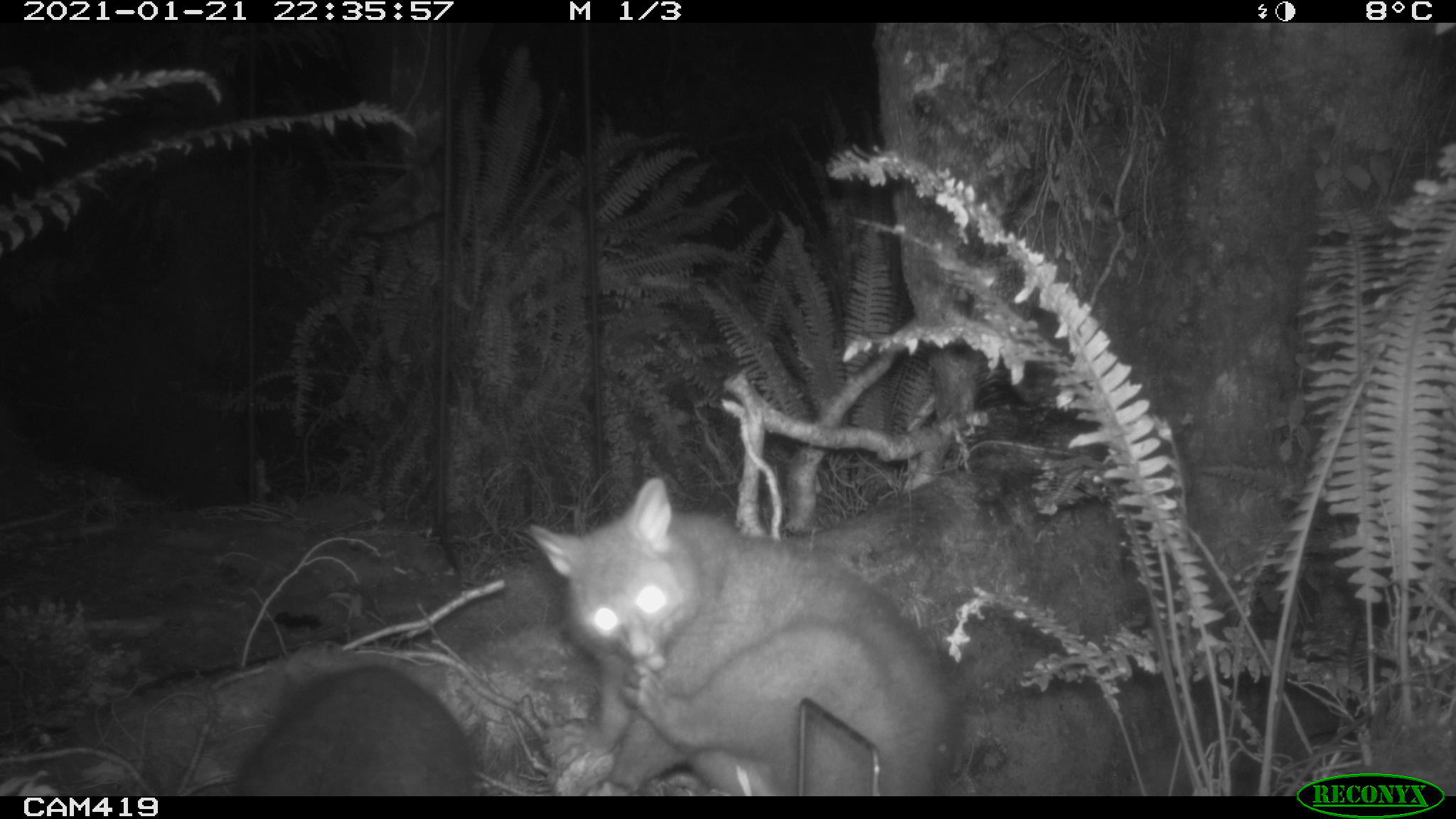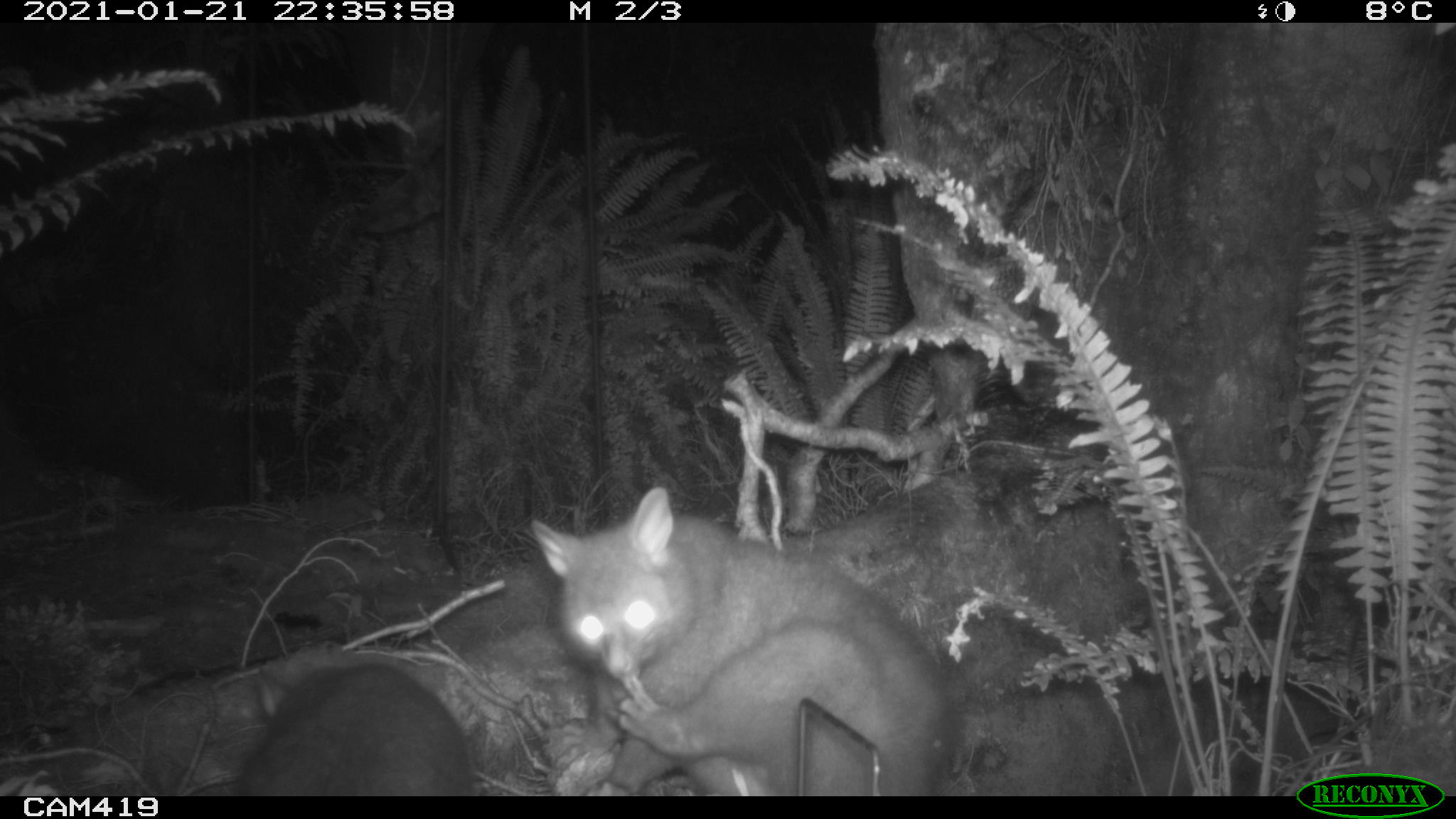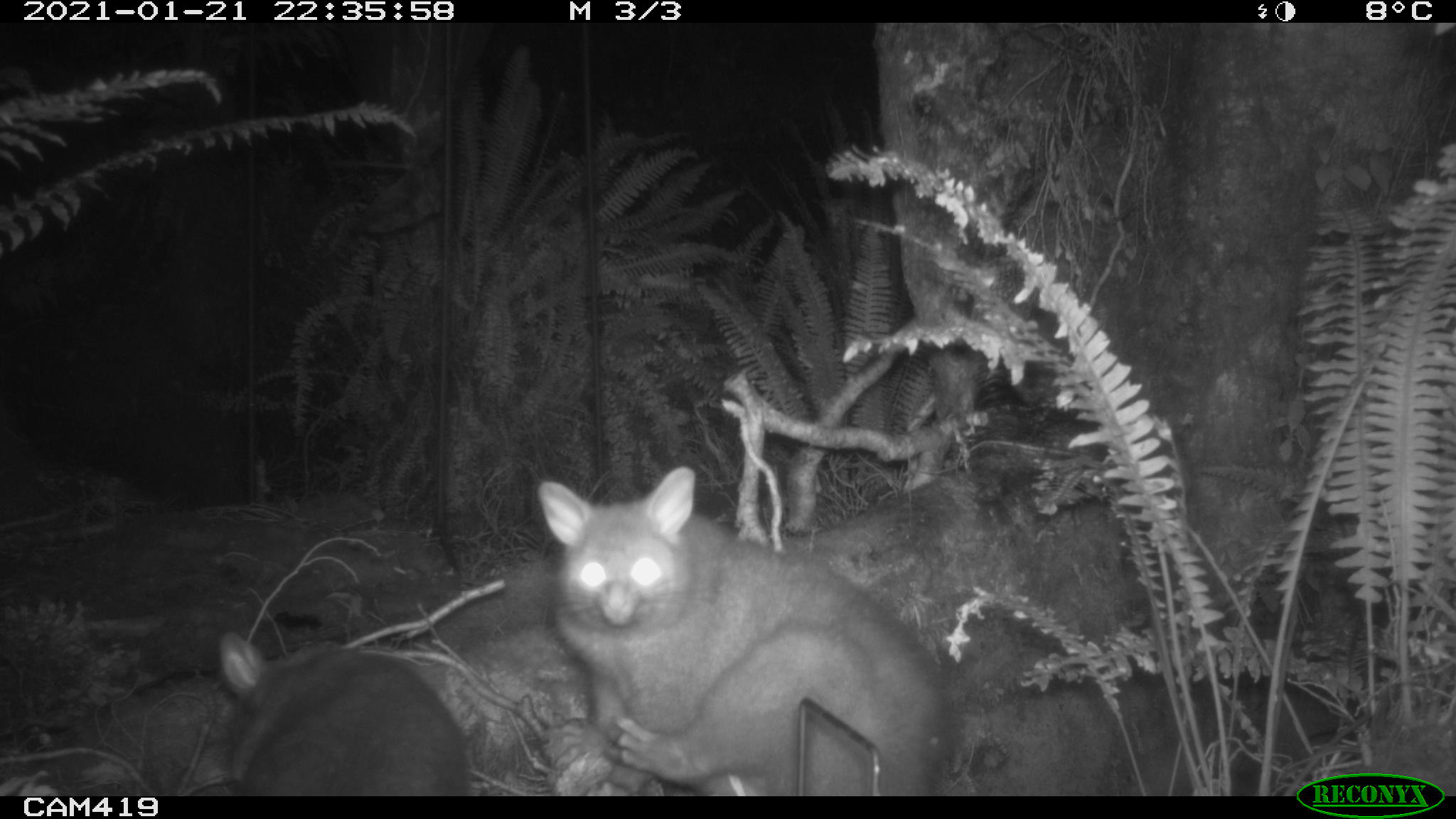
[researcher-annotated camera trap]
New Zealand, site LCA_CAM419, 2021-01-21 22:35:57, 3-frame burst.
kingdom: Animalia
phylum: Chordata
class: Mammalia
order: Diprotodontia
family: Phalangeridae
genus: Trichosurus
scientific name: Trichosurus vulpecula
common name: common brushtail possum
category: possum